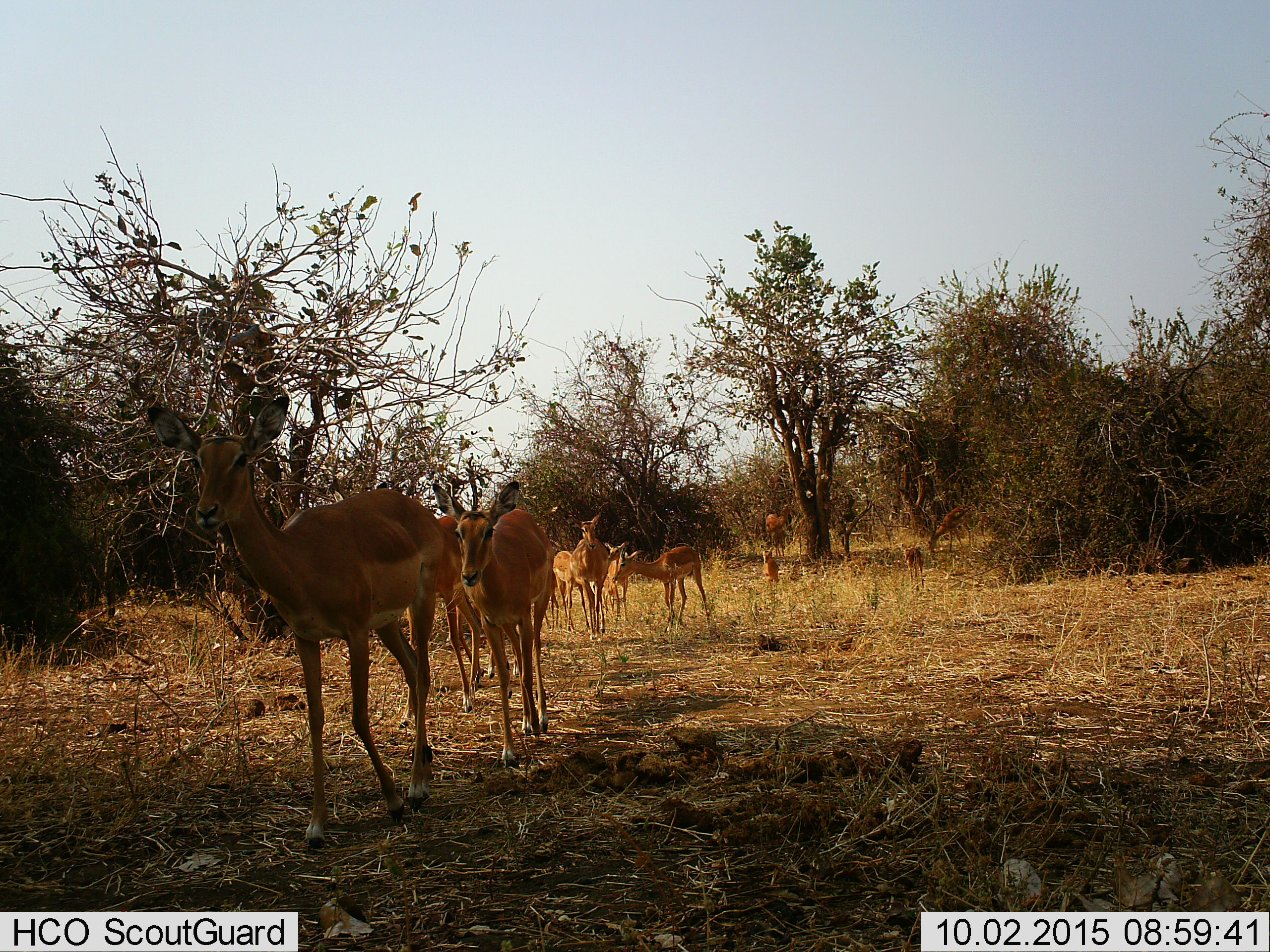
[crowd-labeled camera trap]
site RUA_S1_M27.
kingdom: Animalia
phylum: Chordata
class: Mammalia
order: Artiodactyla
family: Bovidae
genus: Aepyceros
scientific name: Aepyceros melampus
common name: impala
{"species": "impala (Aepyceros melampus)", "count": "11-50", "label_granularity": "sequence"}